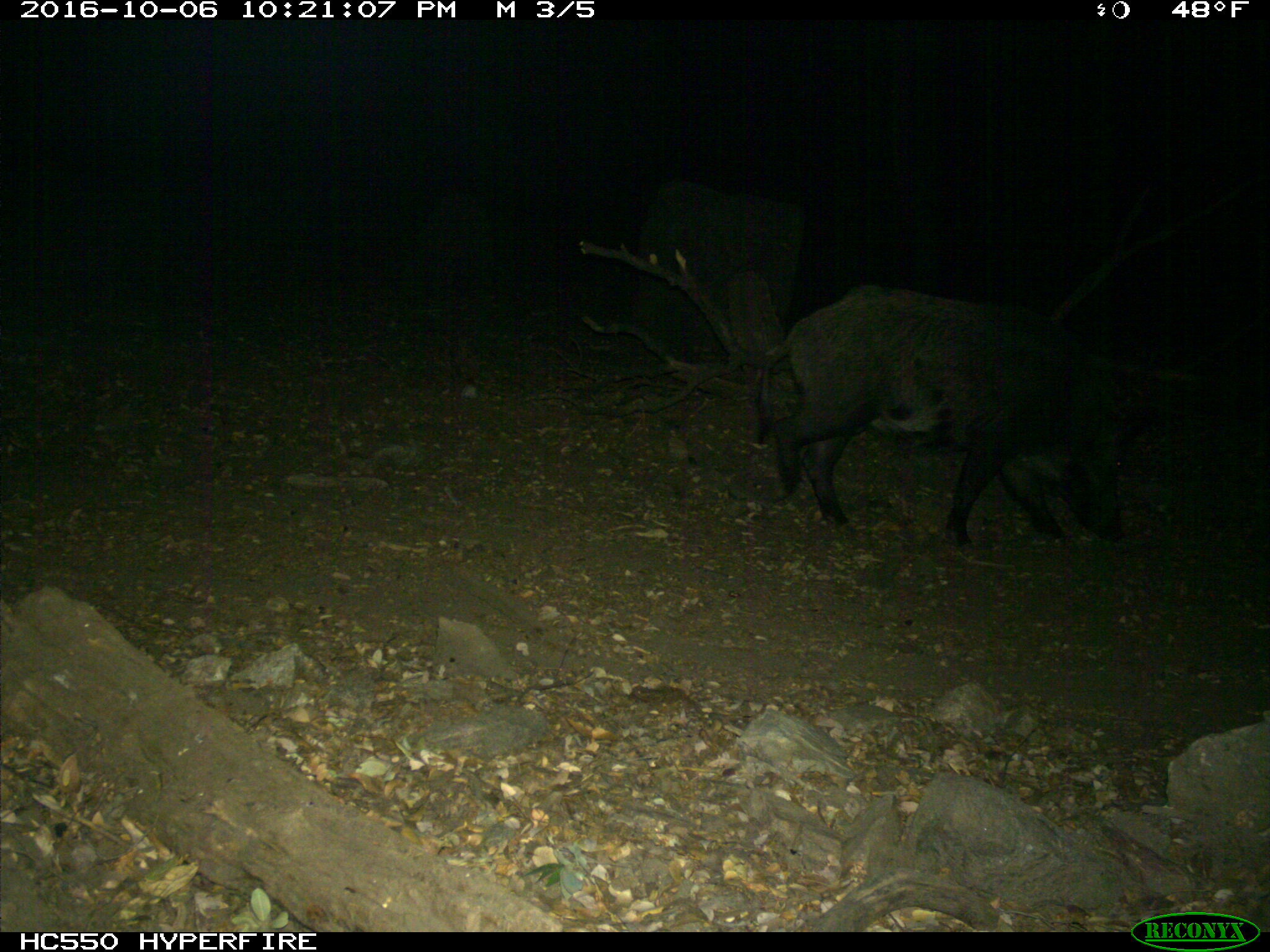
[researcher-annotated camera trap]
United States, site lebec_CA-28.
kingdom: Animalia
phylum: Chordata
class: Mammalia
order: Artiodactyla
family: Suidae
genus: Sus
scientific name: Sus scrofa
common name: wild boar